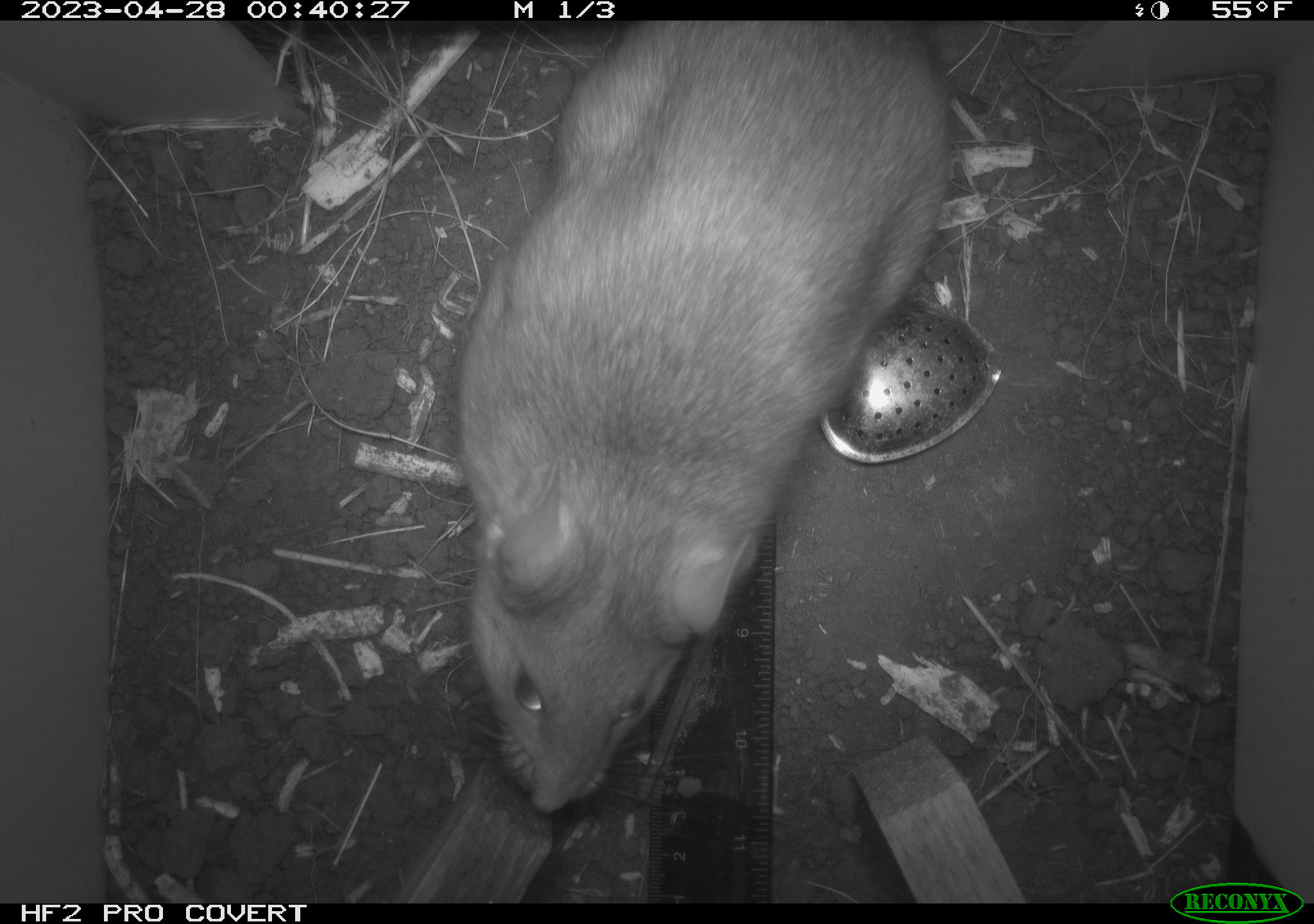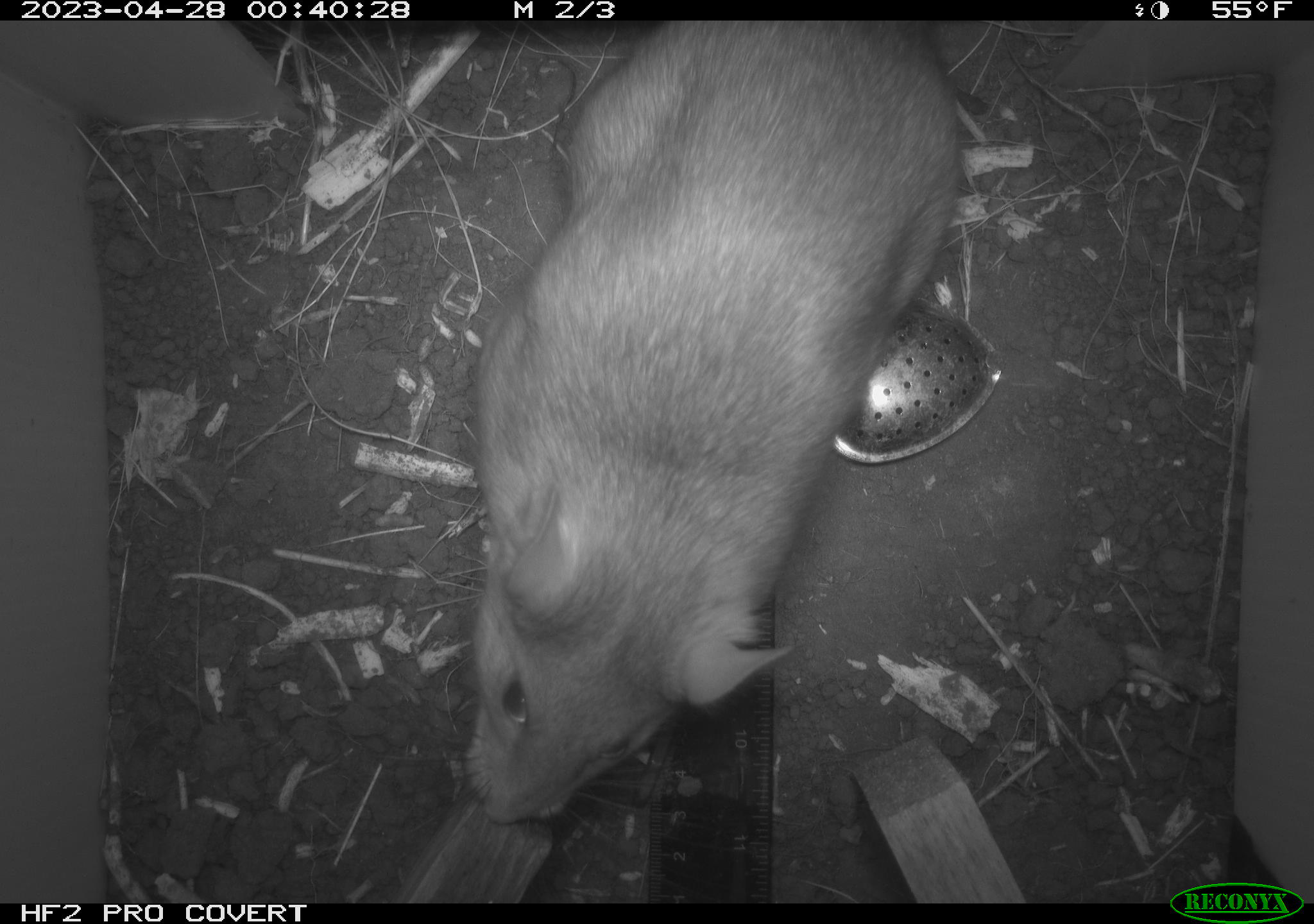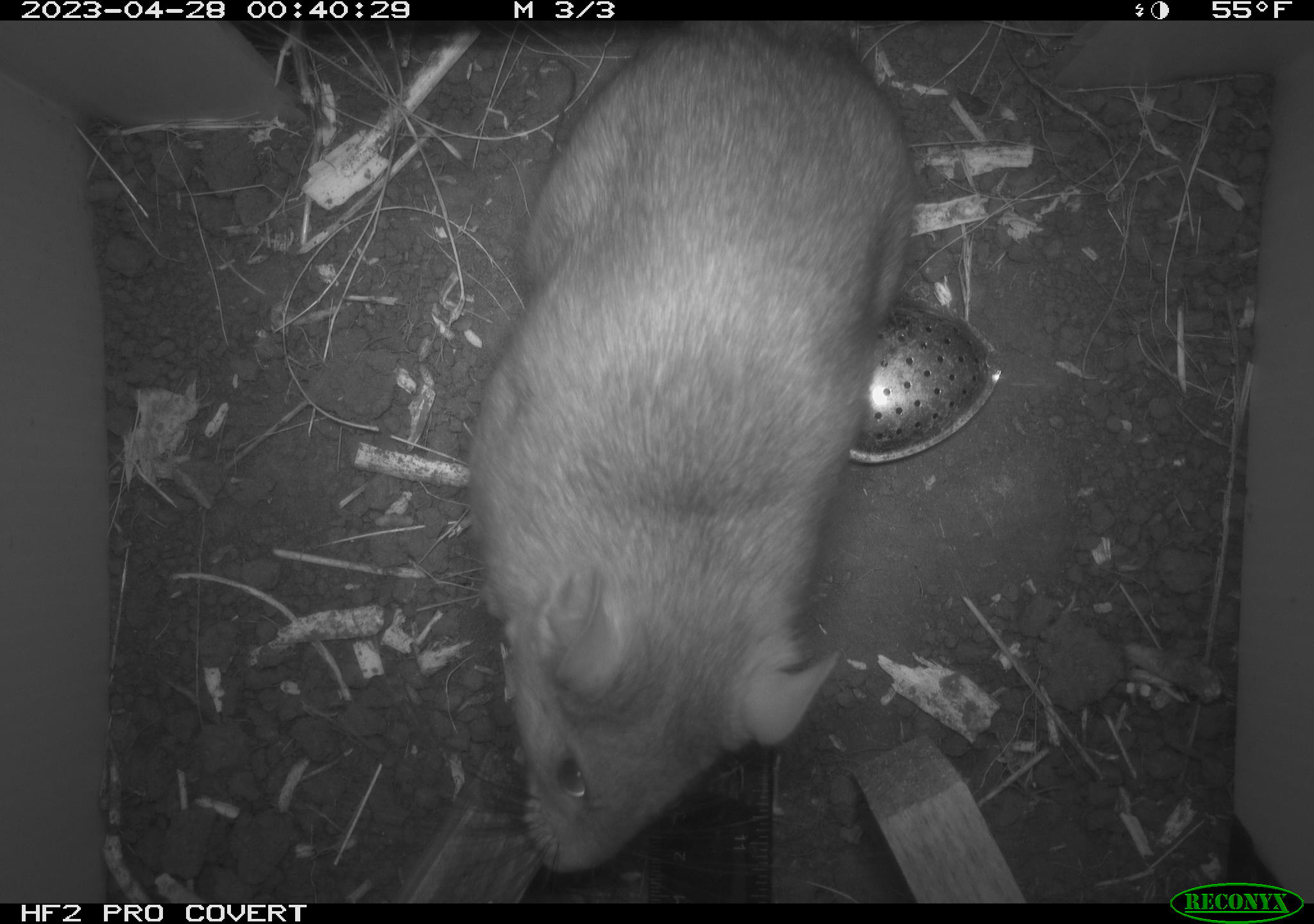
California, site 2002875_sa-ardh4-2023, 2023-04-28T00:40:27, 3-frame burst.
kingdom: Animalia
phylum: Chordata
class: Mammalia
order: Rodentia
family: Cricetidae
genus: Neotoma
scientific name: Neotoma fuscipes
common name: dusky-footed woodrat